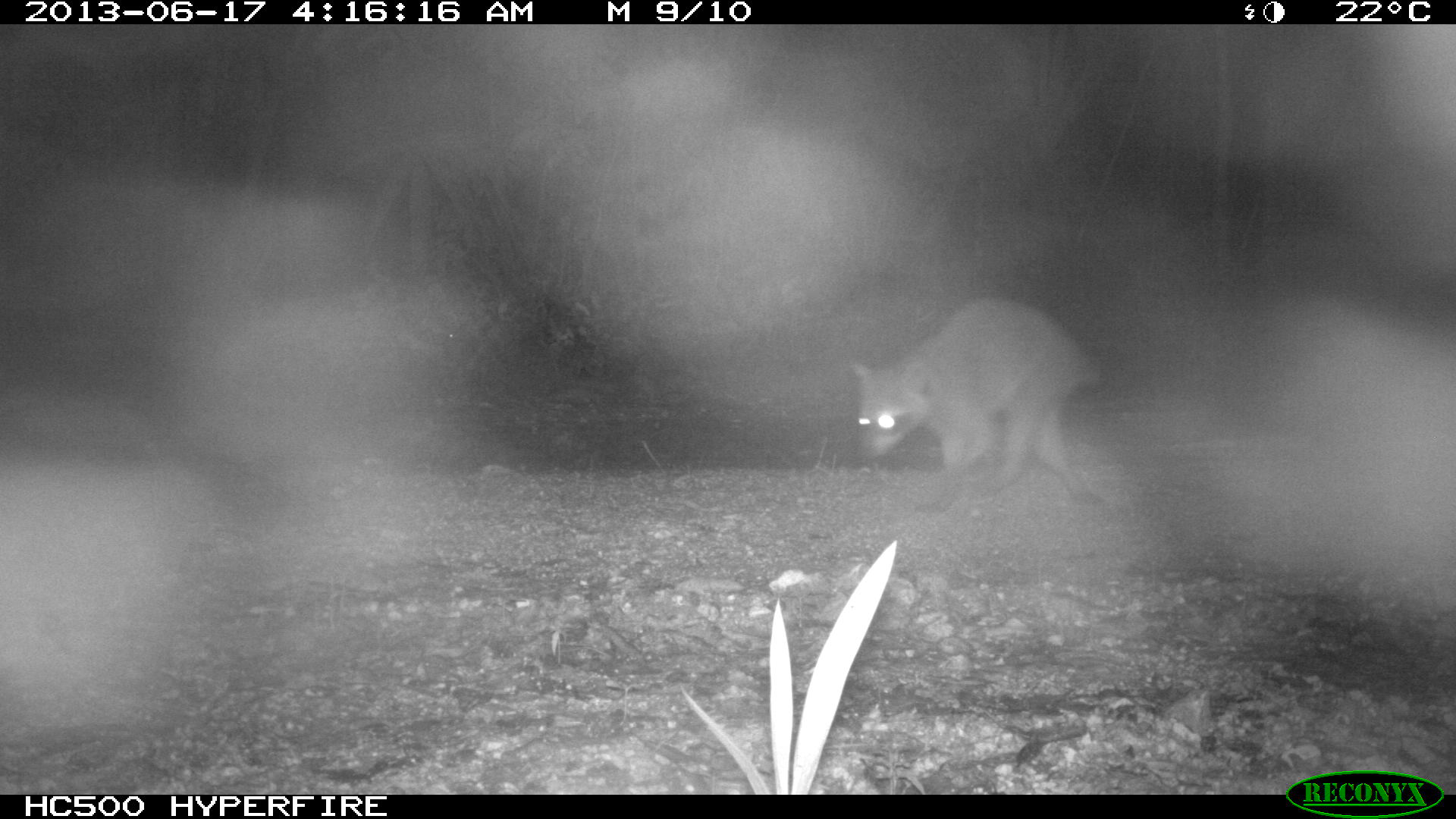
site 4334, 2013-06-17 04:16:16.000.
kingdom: Animalia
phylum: Chordata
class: Mammalia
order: Carnivora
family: Procyonidae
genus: Procyon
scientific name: Procyon lotor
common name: common raccoon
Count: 1.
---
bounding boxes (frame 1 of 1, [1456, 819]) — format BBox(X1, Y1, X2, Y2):
procyon lotor: BBox(850, 293, 1104, 512)